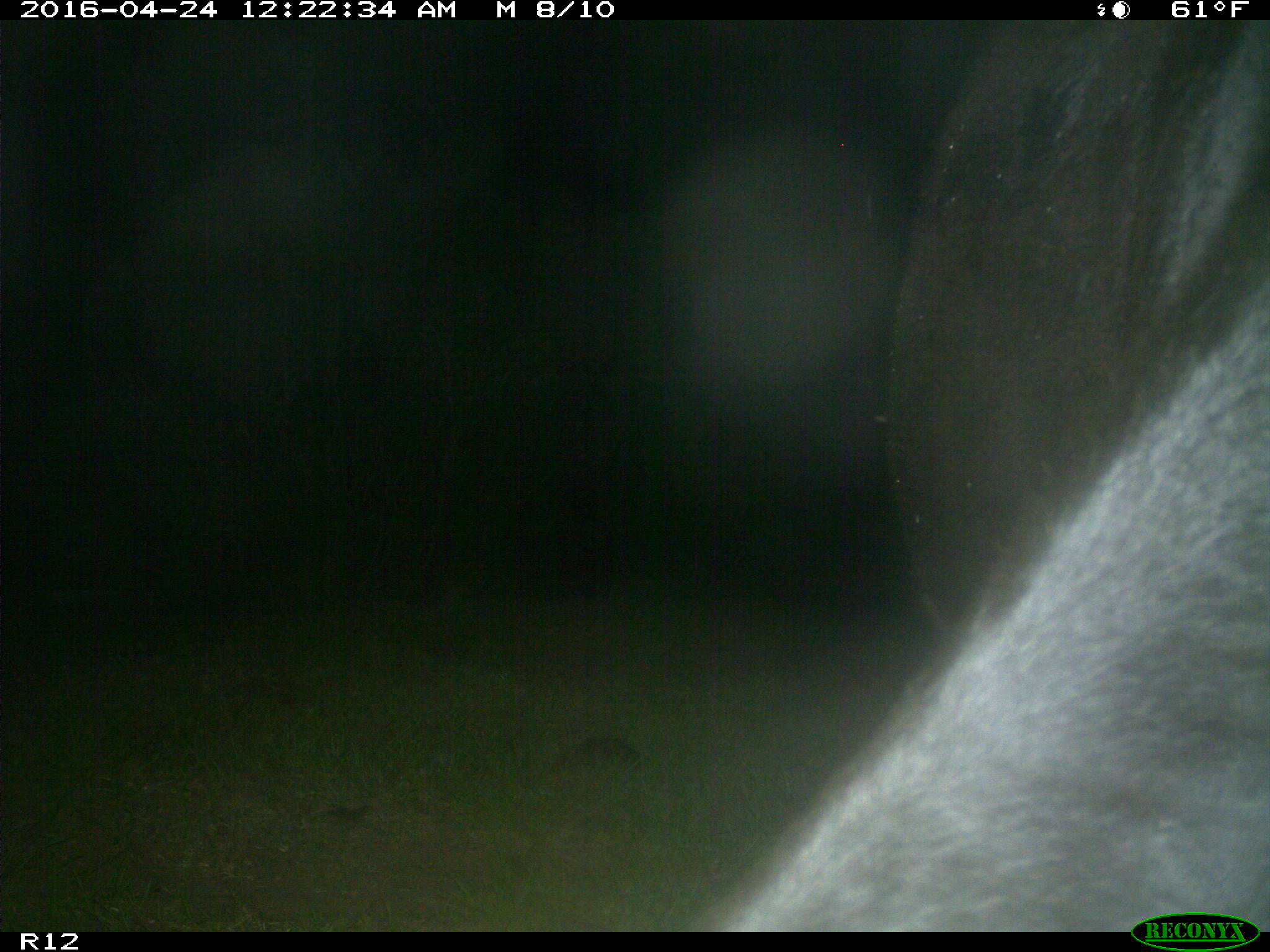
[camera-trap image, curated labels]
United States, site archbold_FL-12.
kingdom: Animalia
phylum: Chordata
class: Mammalia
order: Artiodactyla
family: Bovidae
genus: Bos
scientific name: Bos taurus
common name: domestic cow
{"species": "Bos taurus (domestic cow)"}